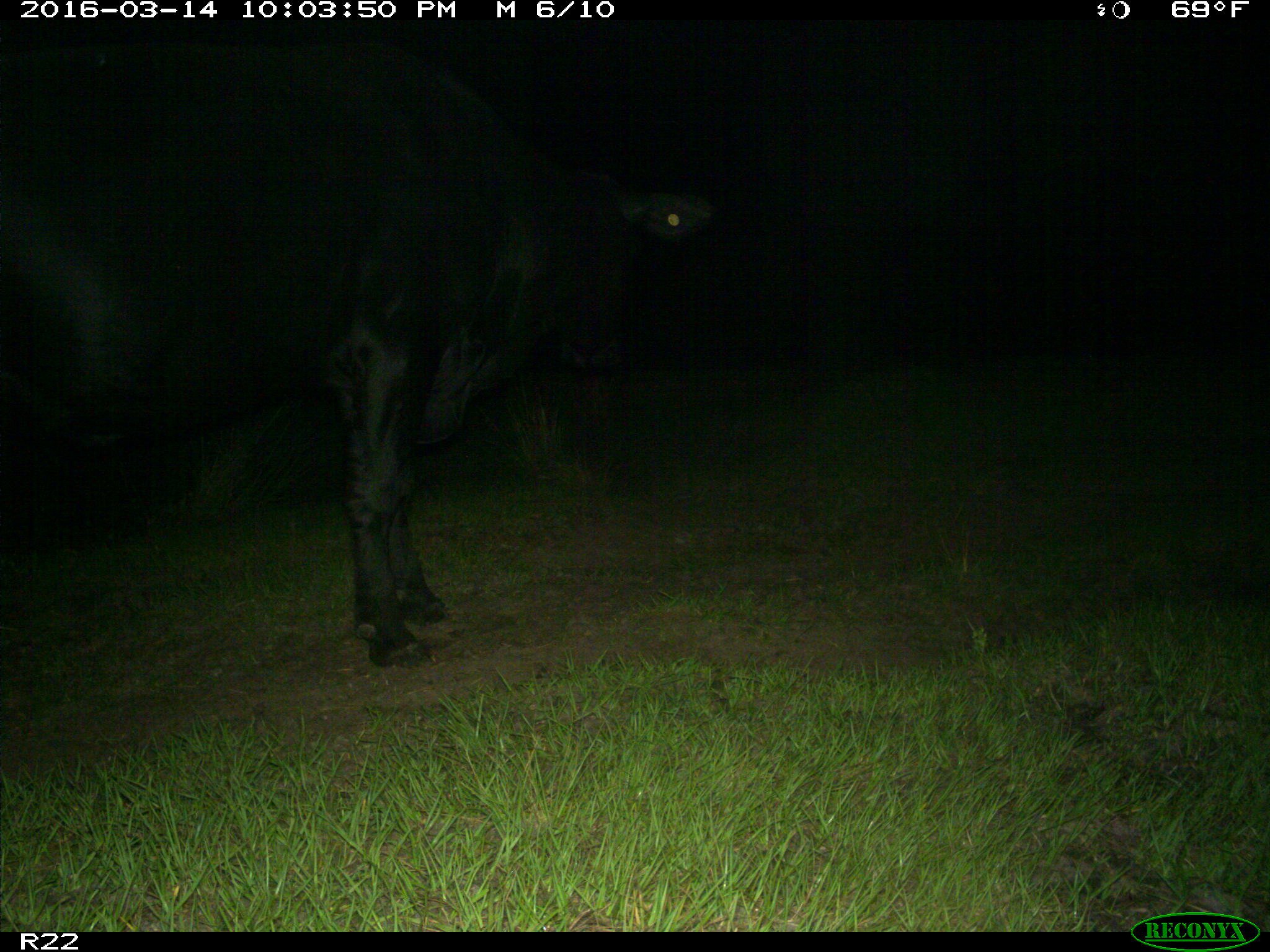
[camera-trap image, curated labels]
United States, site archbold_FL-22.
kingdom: Animalia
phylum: Chordata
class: Mammalia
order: Artiodactyla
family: Bovidae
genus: Bos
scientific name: Bos taurus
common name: domestic cow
Bos taurus (domestic cow).